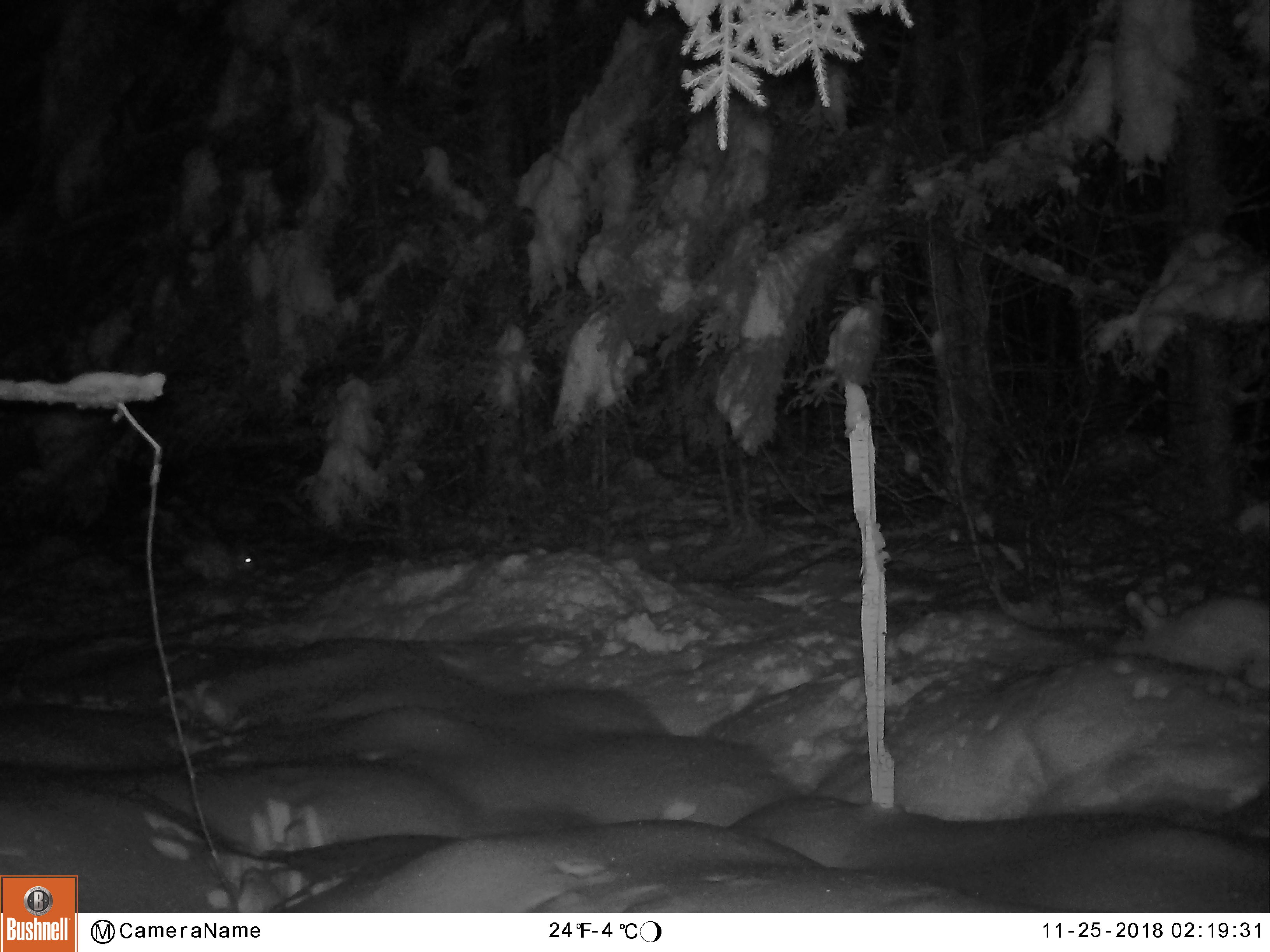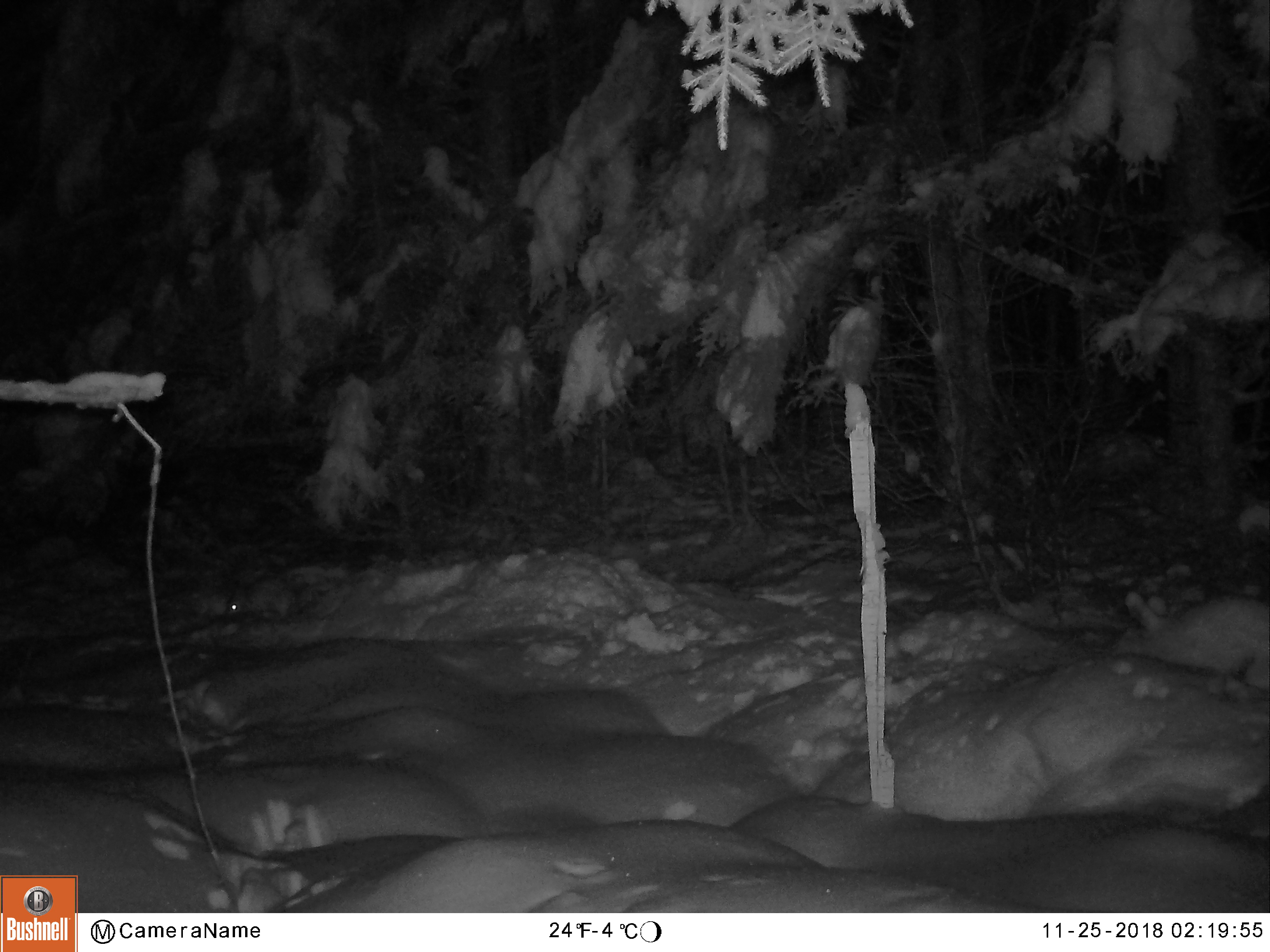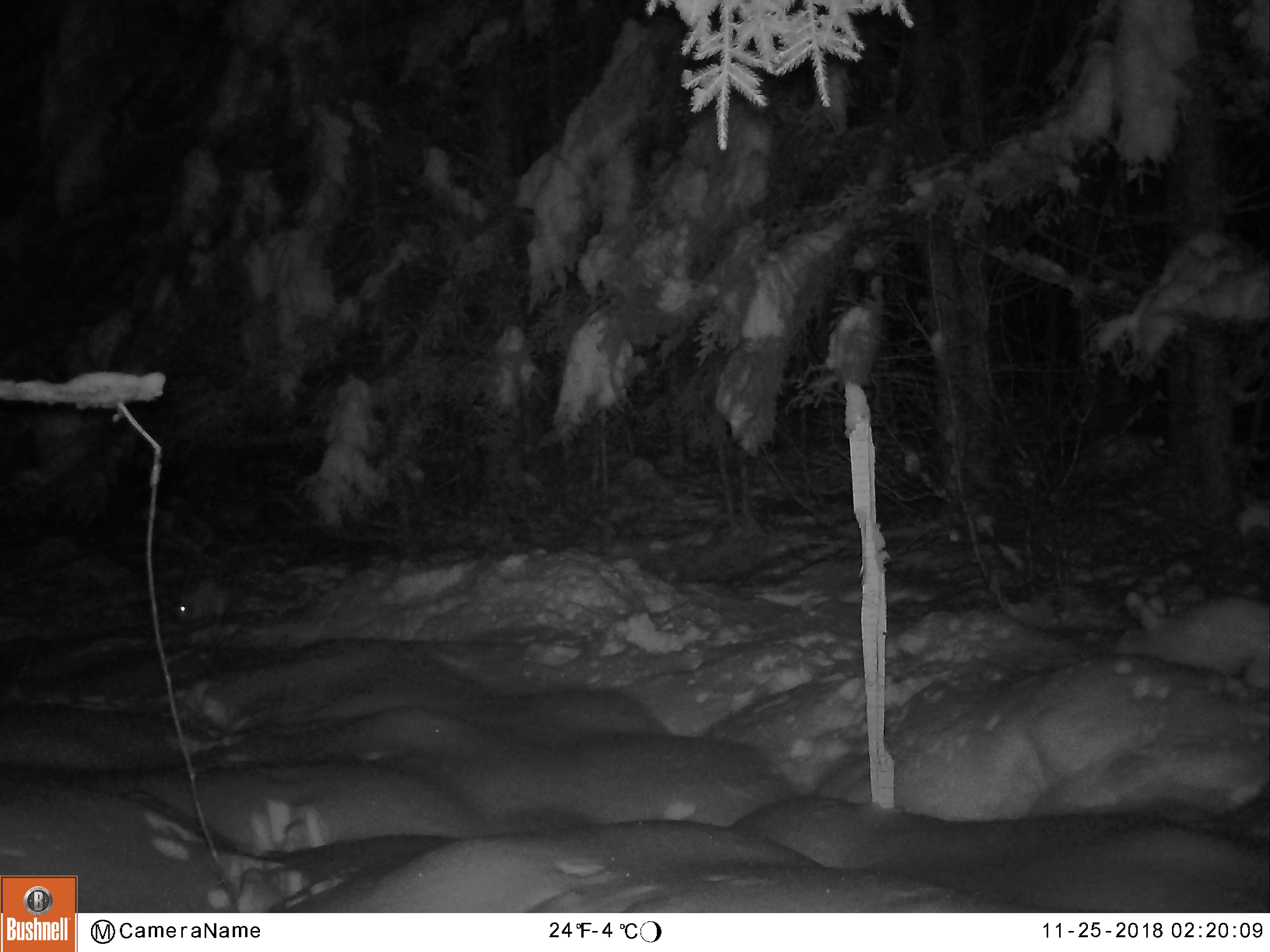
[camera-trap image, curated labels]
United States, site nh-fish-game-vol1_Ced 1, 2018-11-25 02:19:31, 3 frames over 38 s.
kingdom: Animalia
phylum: Chordata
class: Mammalia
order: Lagomorpha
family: Leporidae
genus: Lepus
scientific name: Lepus americanus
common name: snowshoe hare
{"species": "snowshoe hare (Lepus americanus)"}